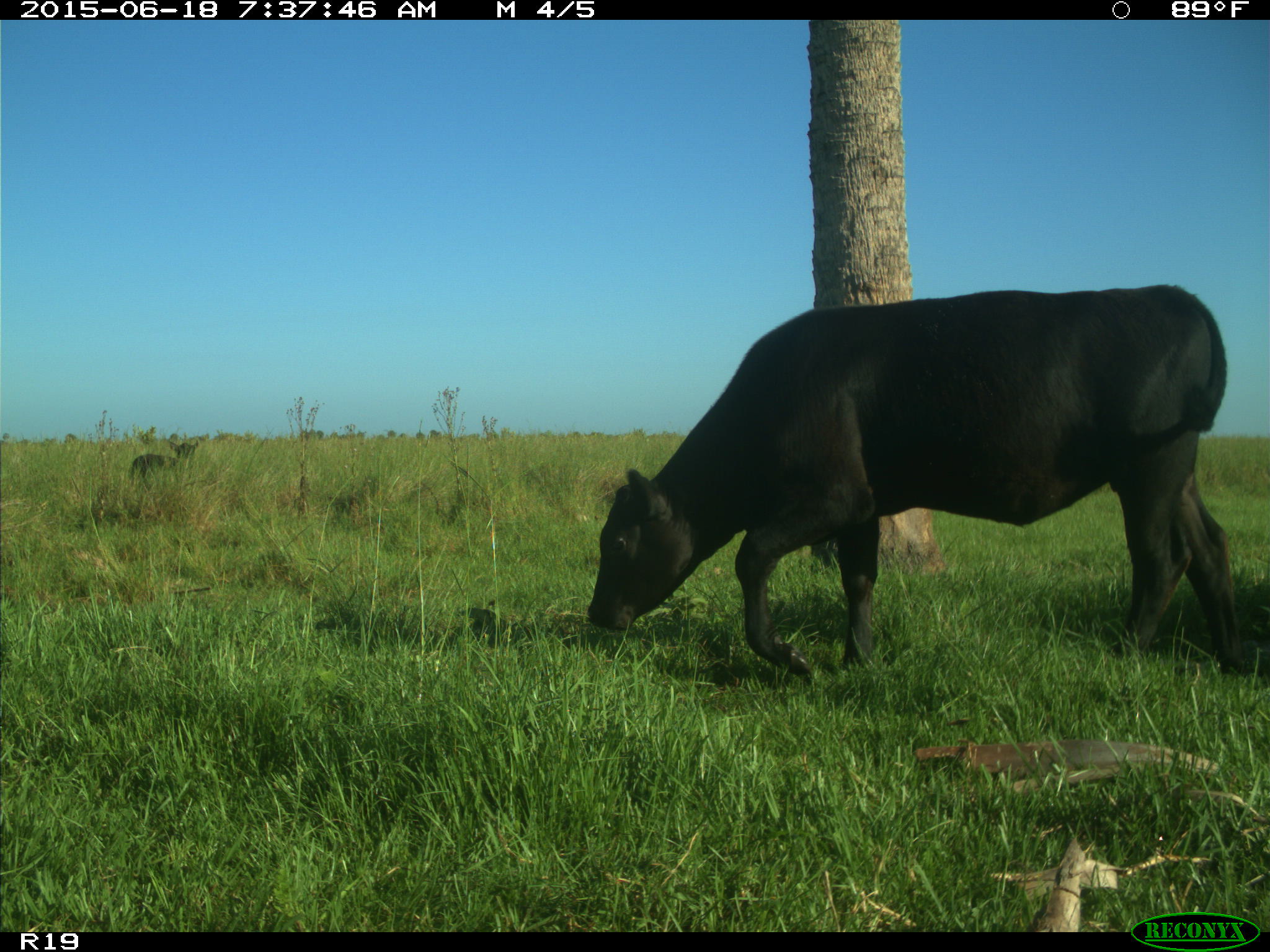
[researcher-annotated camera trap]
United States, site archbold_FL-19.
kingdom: Animalia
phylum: Chordata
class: Mammalia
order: Artiodactyla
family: Bovidae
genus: Bos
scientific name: Bos taurus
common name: domestic cow